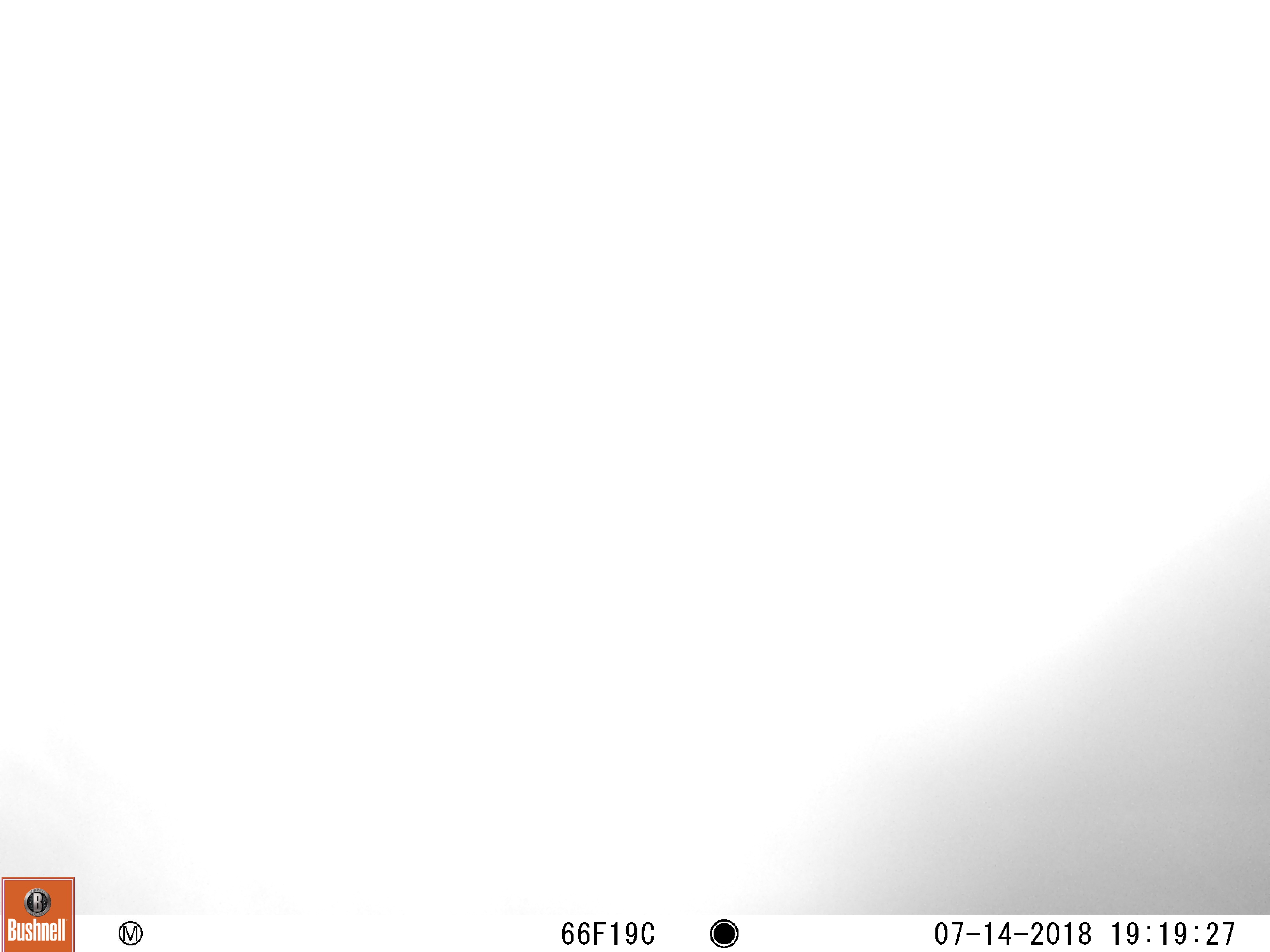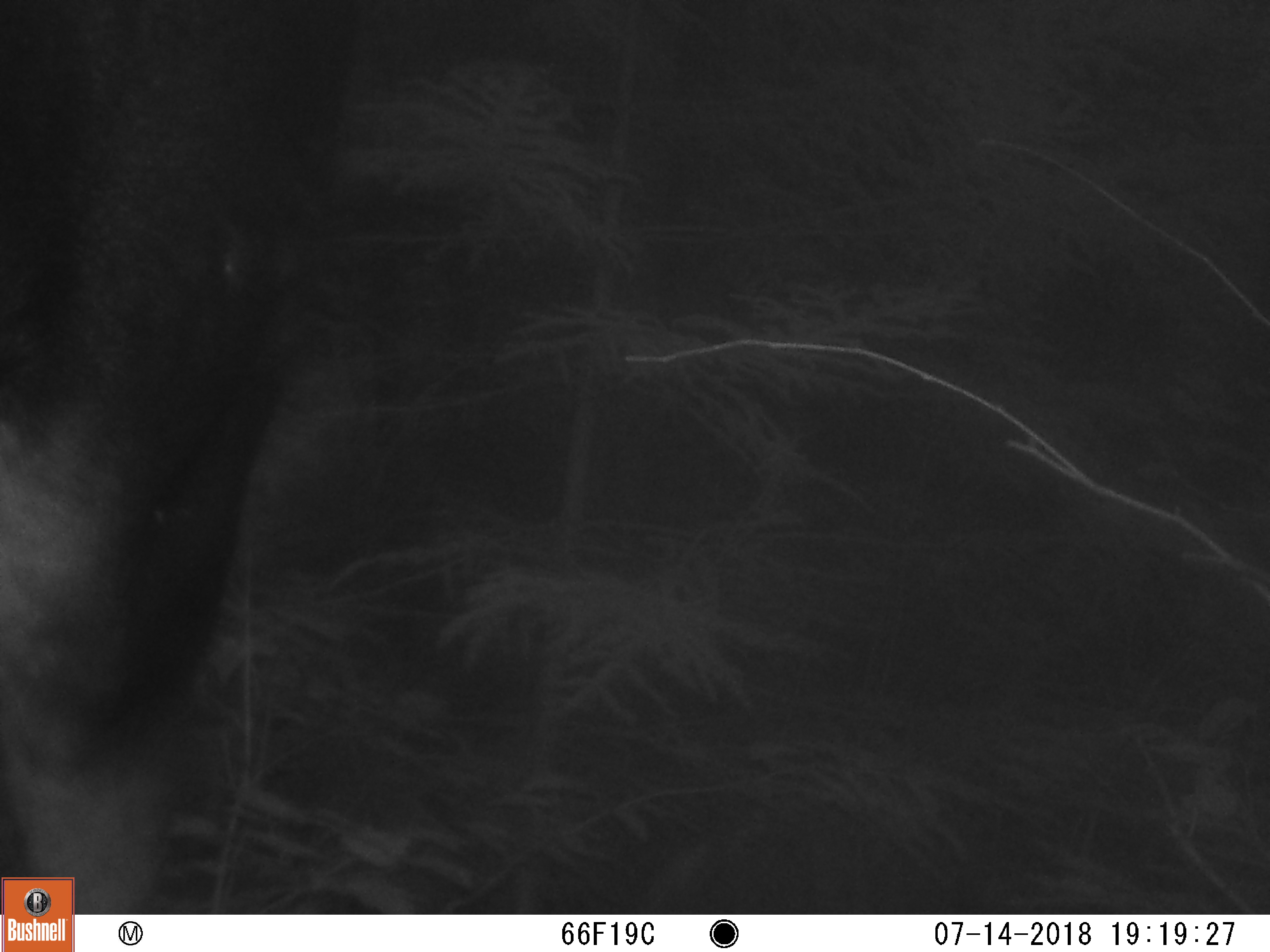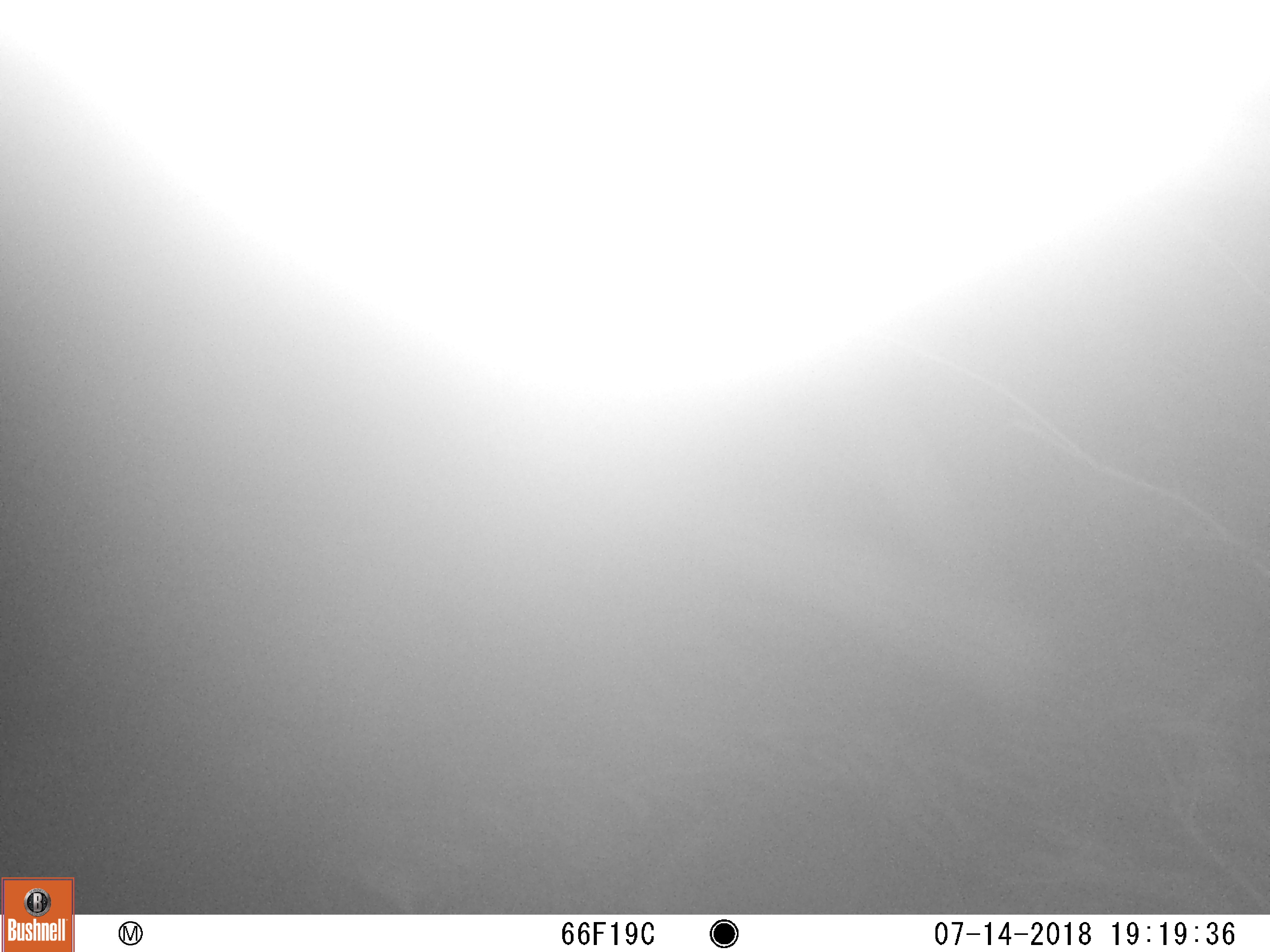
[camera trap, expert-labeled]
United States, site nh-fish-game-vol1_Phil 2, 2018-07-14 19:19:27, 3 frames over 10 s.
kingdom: Animalia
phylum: Chordata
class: Mammalia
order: Artiodactyla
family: Cervidae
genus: Alces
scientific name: Alces alces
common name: moose